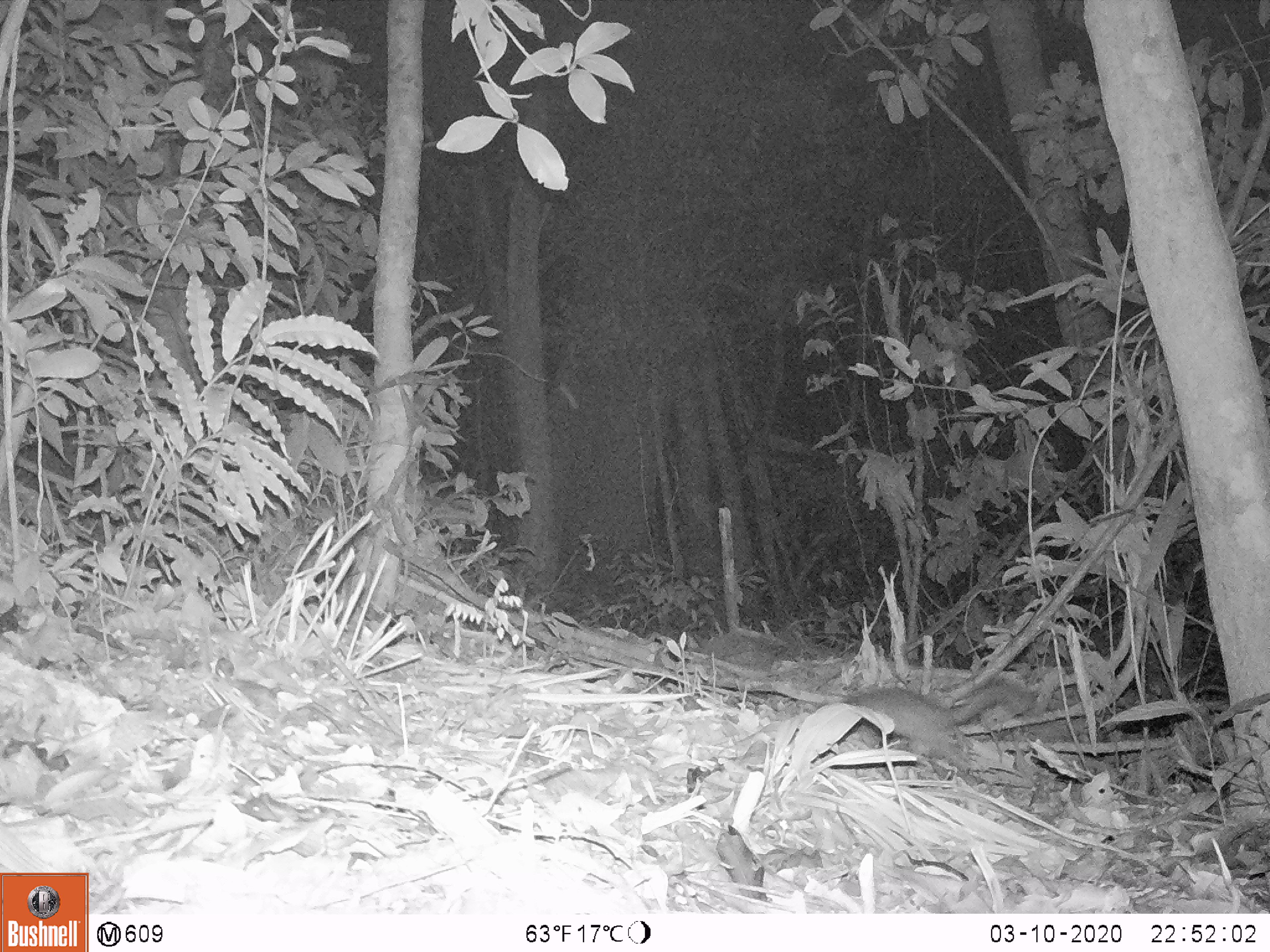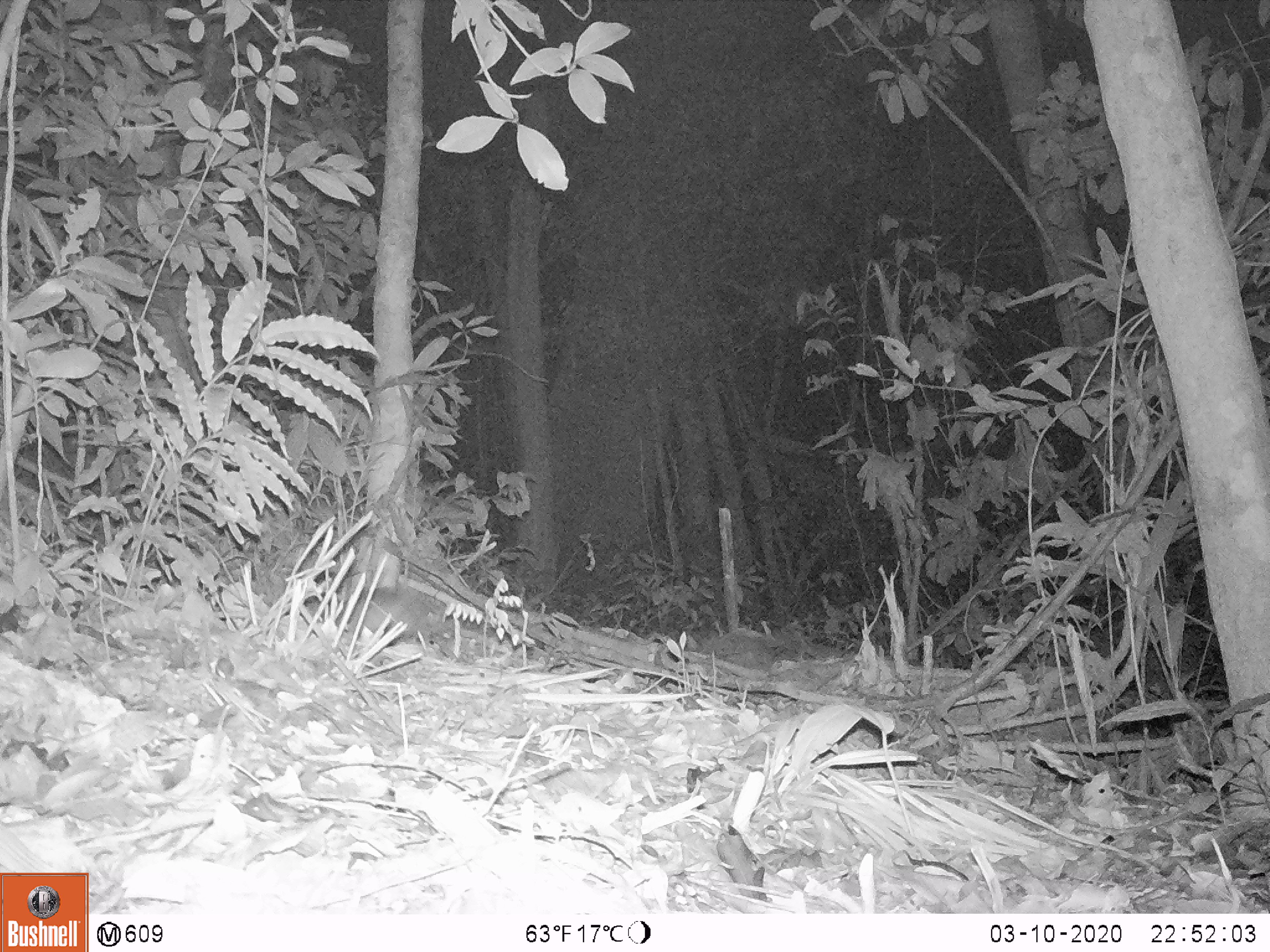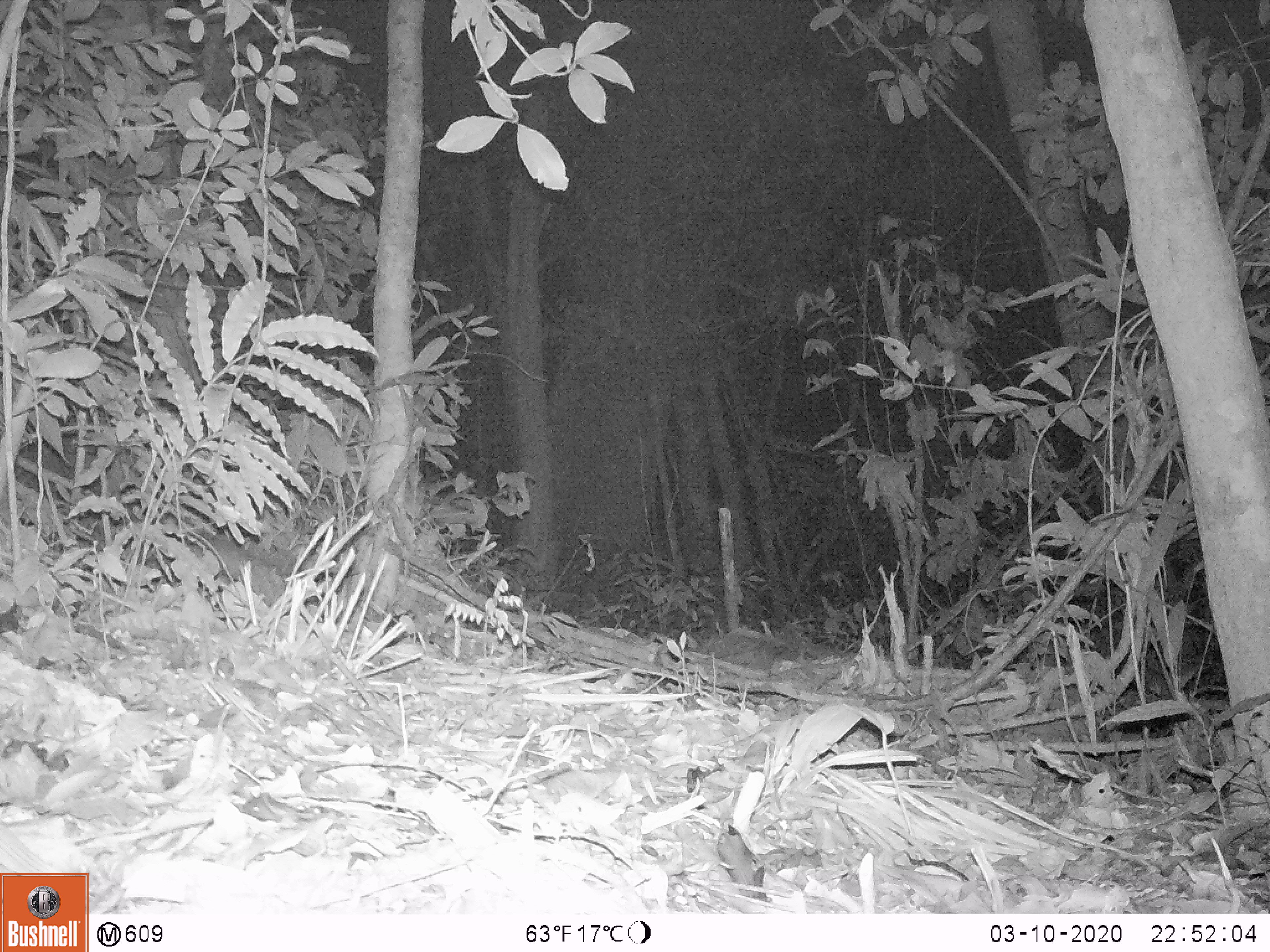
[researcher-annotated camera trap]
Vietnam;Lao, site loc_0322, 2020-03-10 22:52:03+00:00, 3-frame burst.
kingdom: Animalia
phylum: Chordata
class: Mammalia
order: Carnivora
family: Mustelidae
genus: Melogale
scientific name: Melogale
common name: ferret badger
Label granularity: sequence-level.